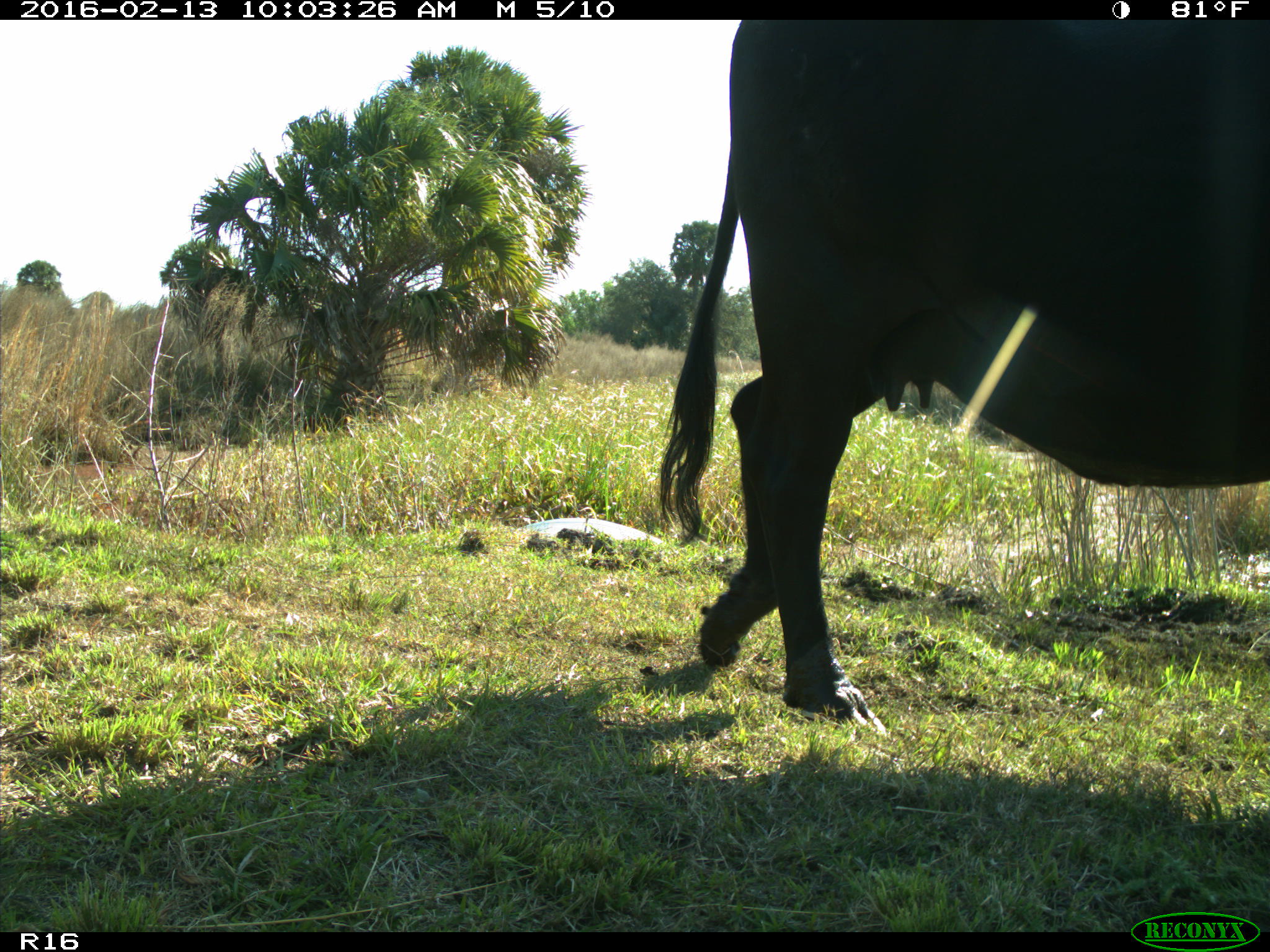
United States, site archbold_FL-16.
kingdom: Animalia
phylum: Chordata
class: Mammalia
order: Artiodactyla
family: Bovidae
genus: Bos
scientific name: Bos taurus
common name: domestic cow